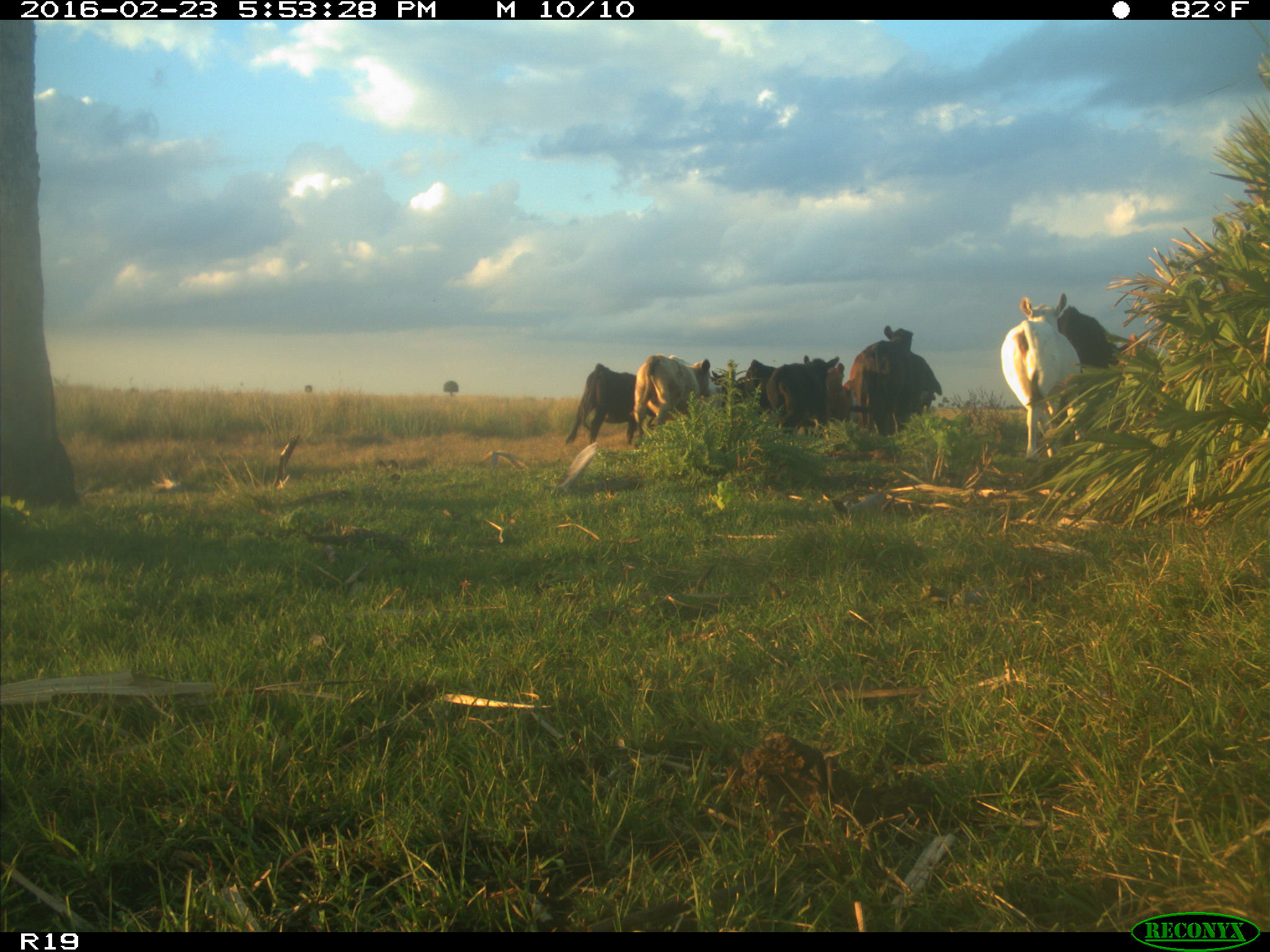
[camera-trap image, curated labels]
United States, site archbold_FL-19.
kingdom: Animalia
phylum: Chordata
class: Mammalia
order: Artiodactyla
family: Bovidae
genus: Bos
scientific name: Bos taurus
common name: domestic cow